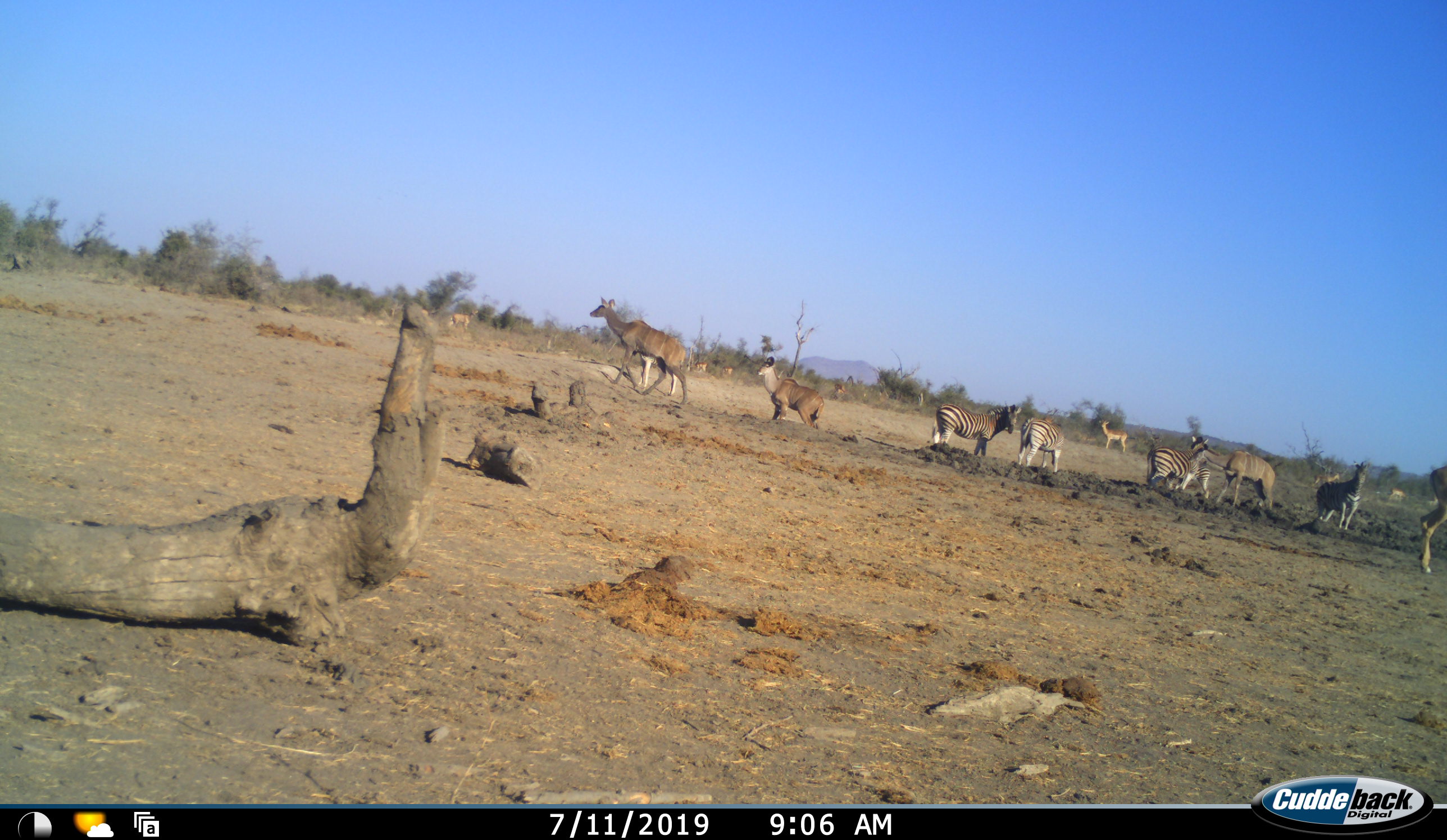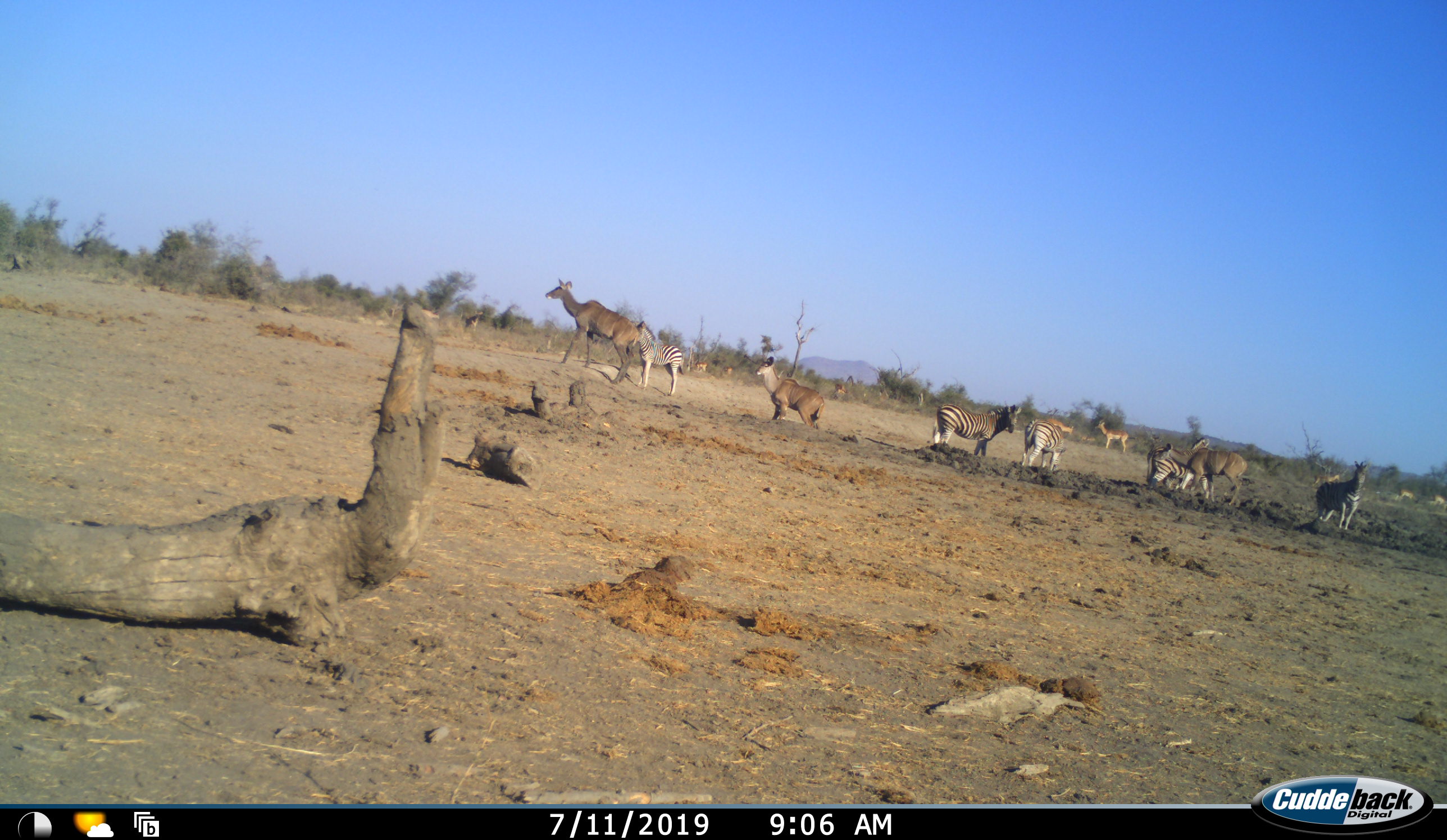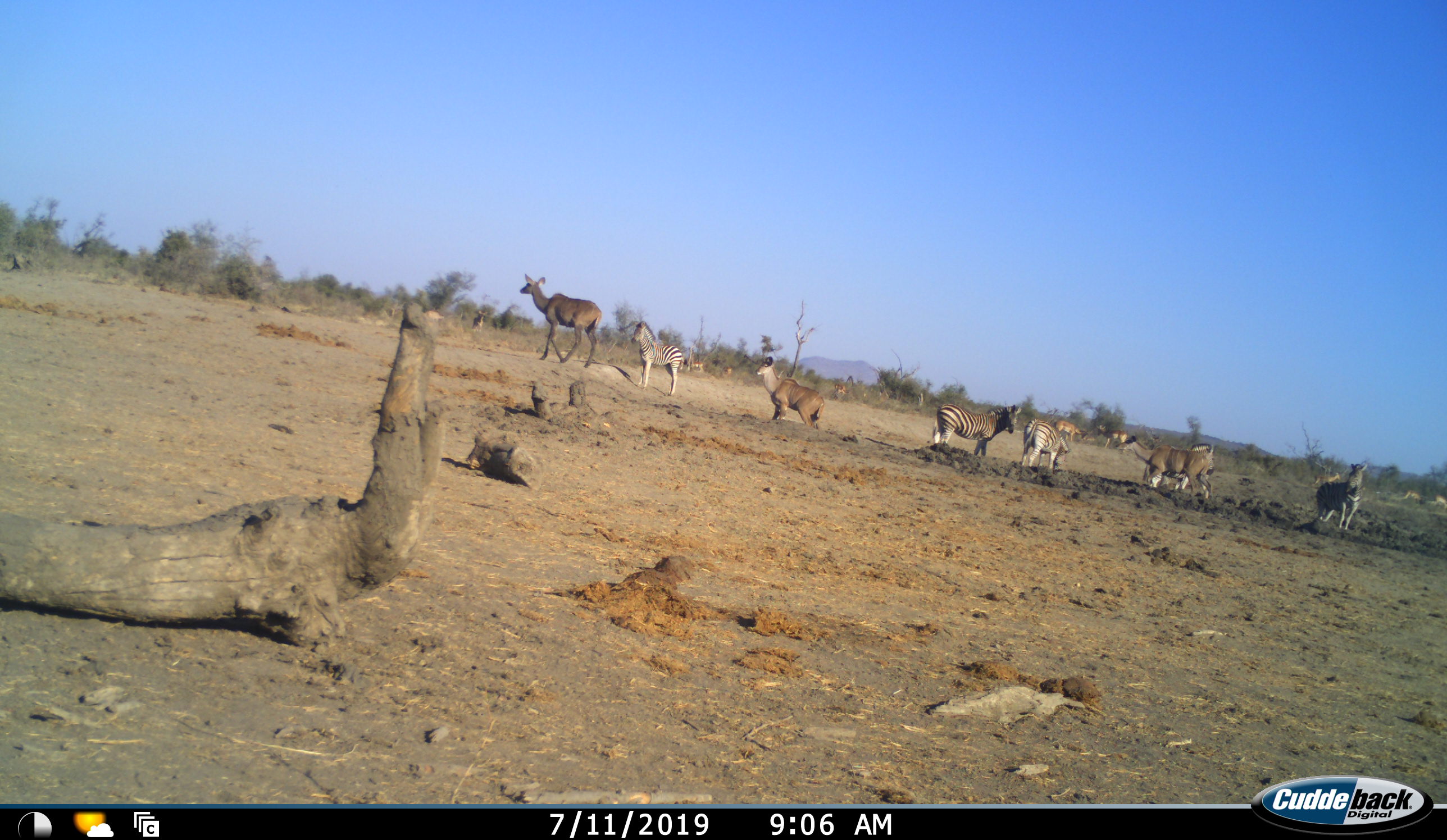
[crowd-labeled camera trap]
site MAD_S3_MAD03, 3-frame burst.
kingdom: Animalia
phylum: Chordata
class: Mammalia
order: Artiodactyla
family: Bovidae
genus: Tragelaphus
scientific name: Tragelaphus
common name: kudu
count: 4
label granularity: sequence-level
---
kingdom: Animalia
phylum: Chordata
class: Mammalia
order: Perissodactyla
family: Equidae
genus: Equus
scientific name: Equus quagga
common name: plains zebra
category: zebraplains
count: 5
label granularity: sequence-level